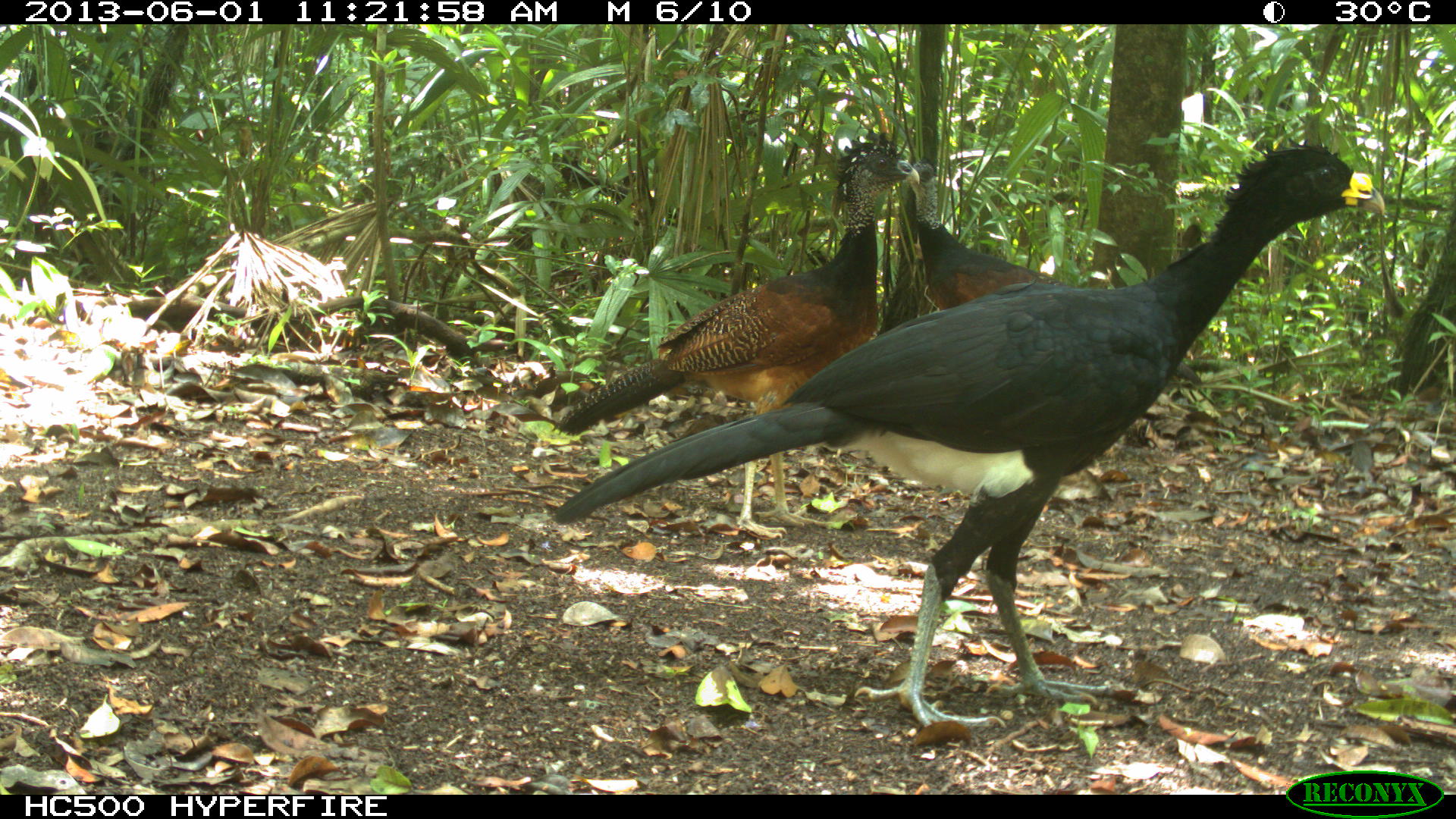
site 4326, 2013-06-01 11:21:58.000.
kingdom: Animalia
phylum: Chordata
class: Aves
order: Galliformes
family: Cracidae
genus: Crax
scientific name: Crax rubra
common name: great curassow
Crax rubra (great curassow), count 4.